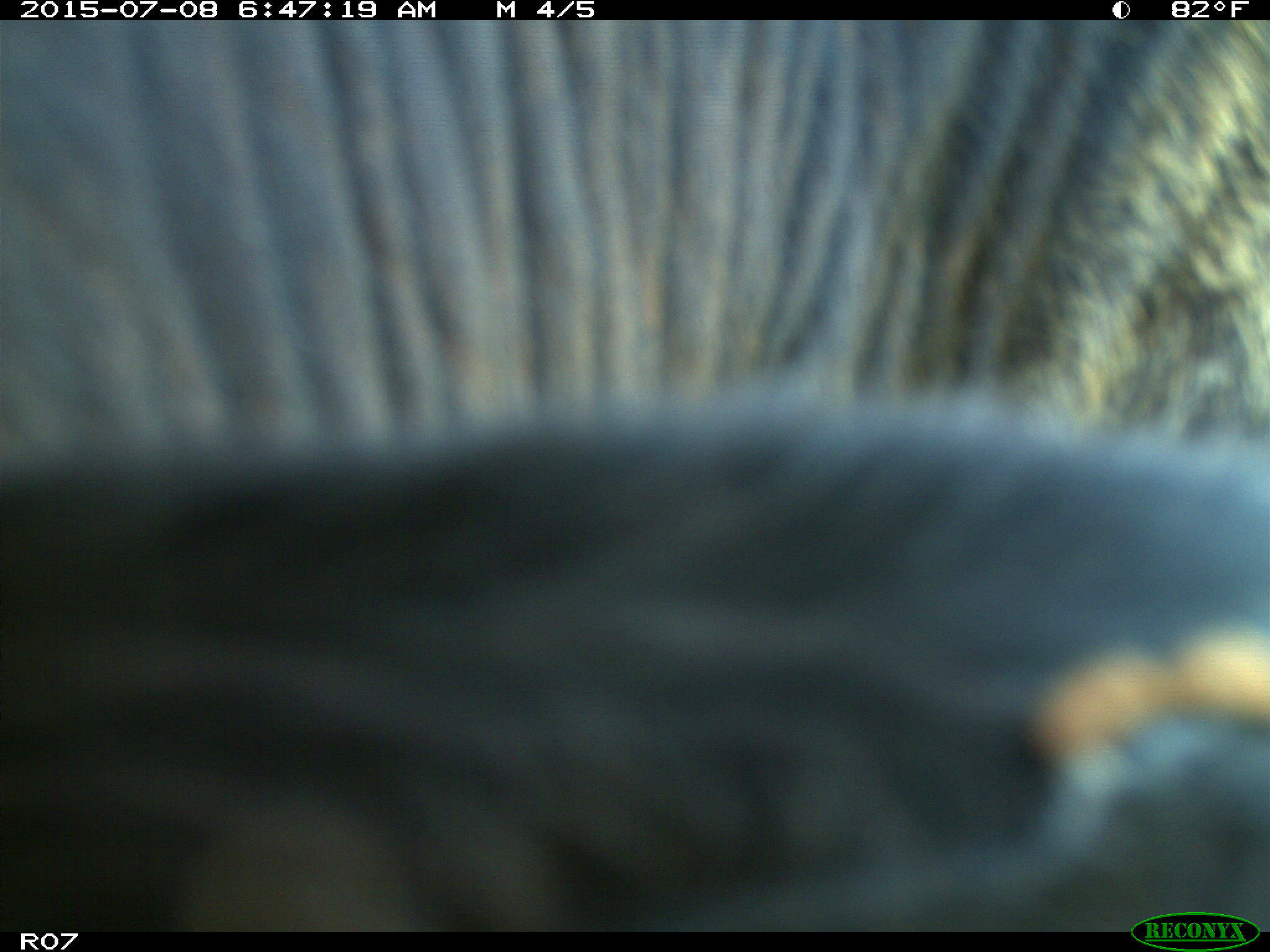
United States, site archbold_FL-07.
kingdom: Animalia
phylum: Chordata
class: Mammalia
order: Artiodactyla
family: Bovidae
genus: Bos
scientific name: Bos taurus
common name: domestic cow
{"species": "Bos taurus (domestic cow)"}